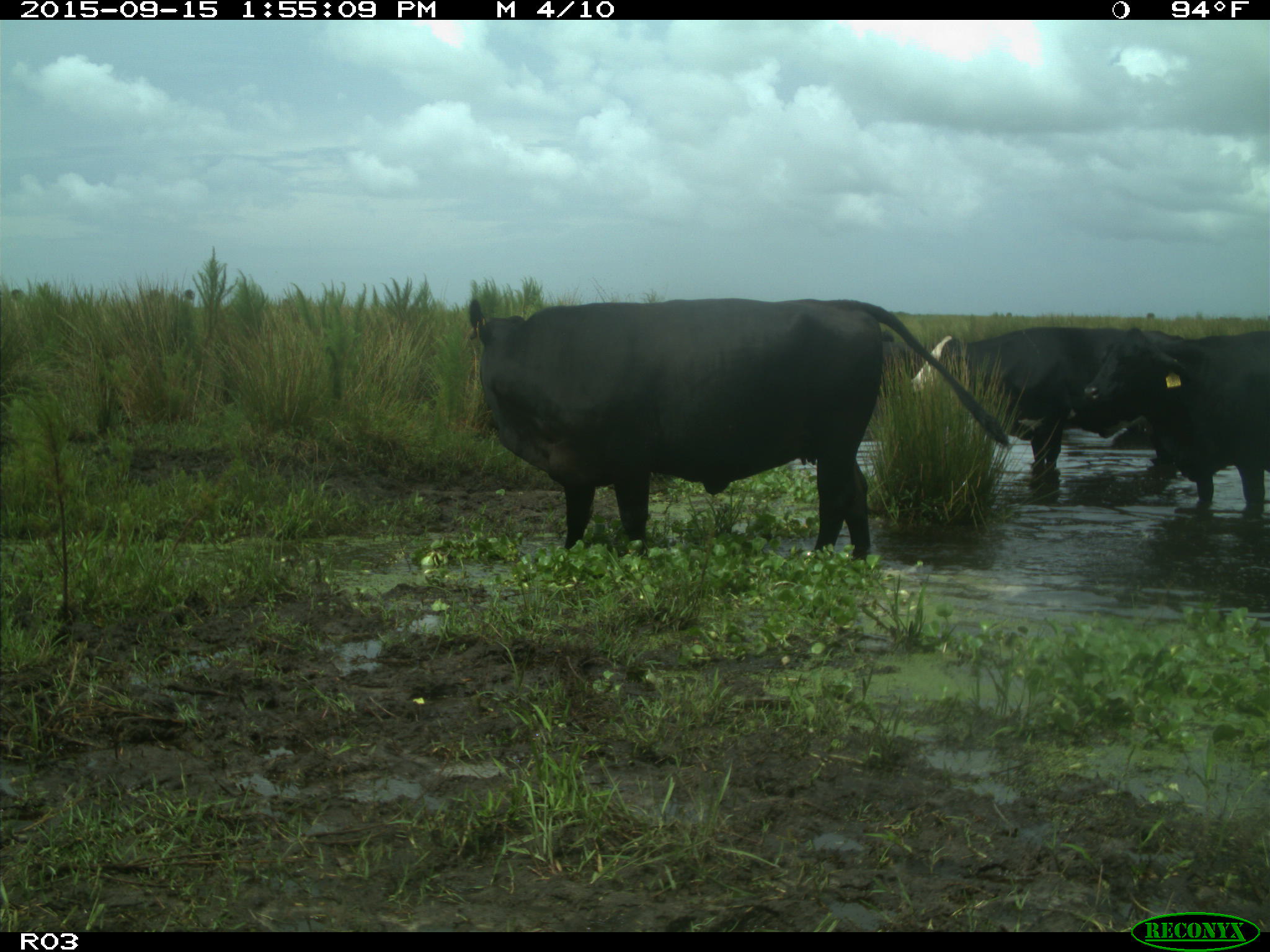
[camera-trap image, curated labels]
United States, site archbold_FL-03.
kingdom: Animalia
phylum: Chordata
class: Mammalia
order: Artiodactyla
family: Bovidae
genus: Bos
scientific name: Bos taurus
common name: domestic cow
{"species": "Bos taurus (domestic cow)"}